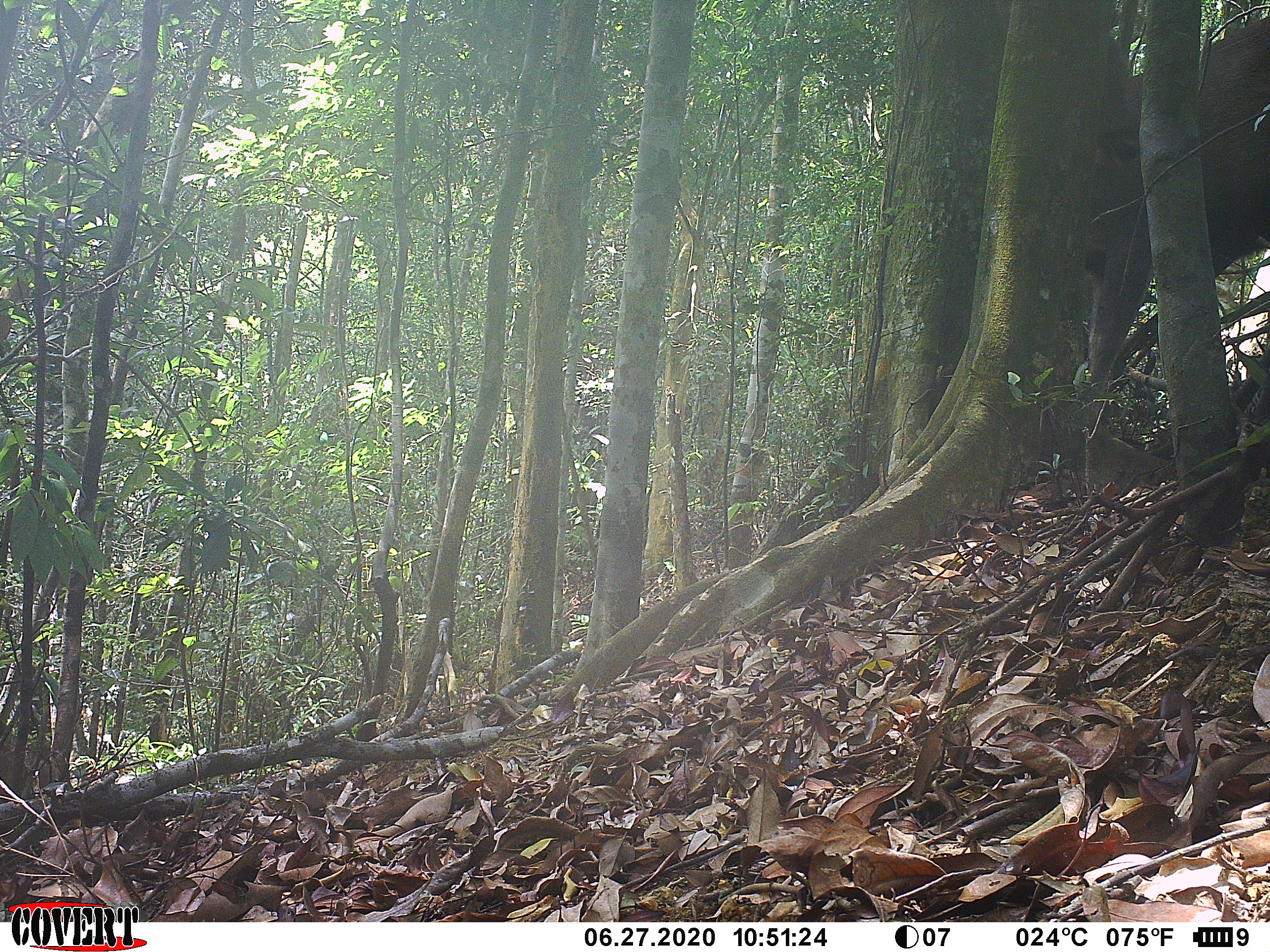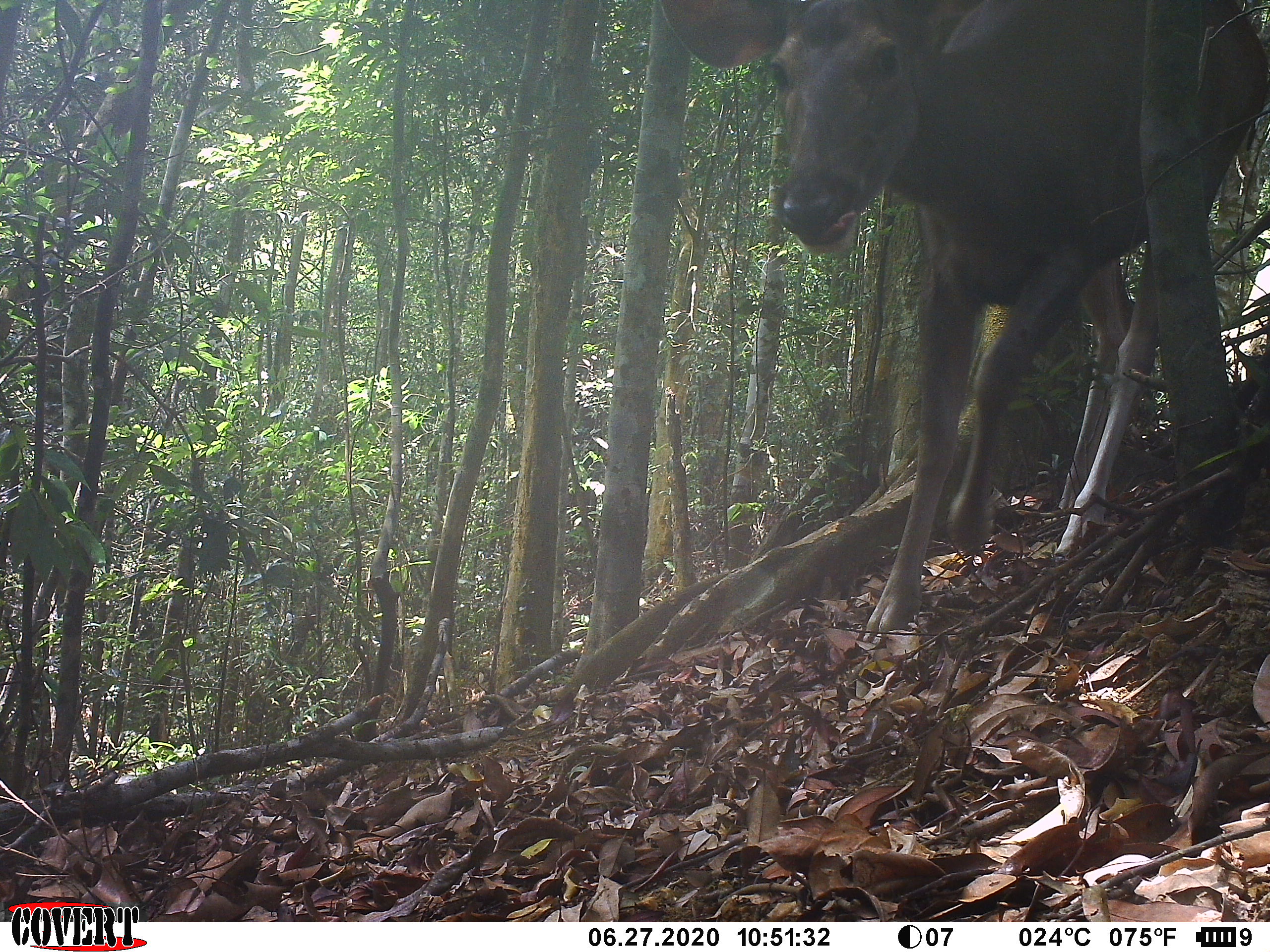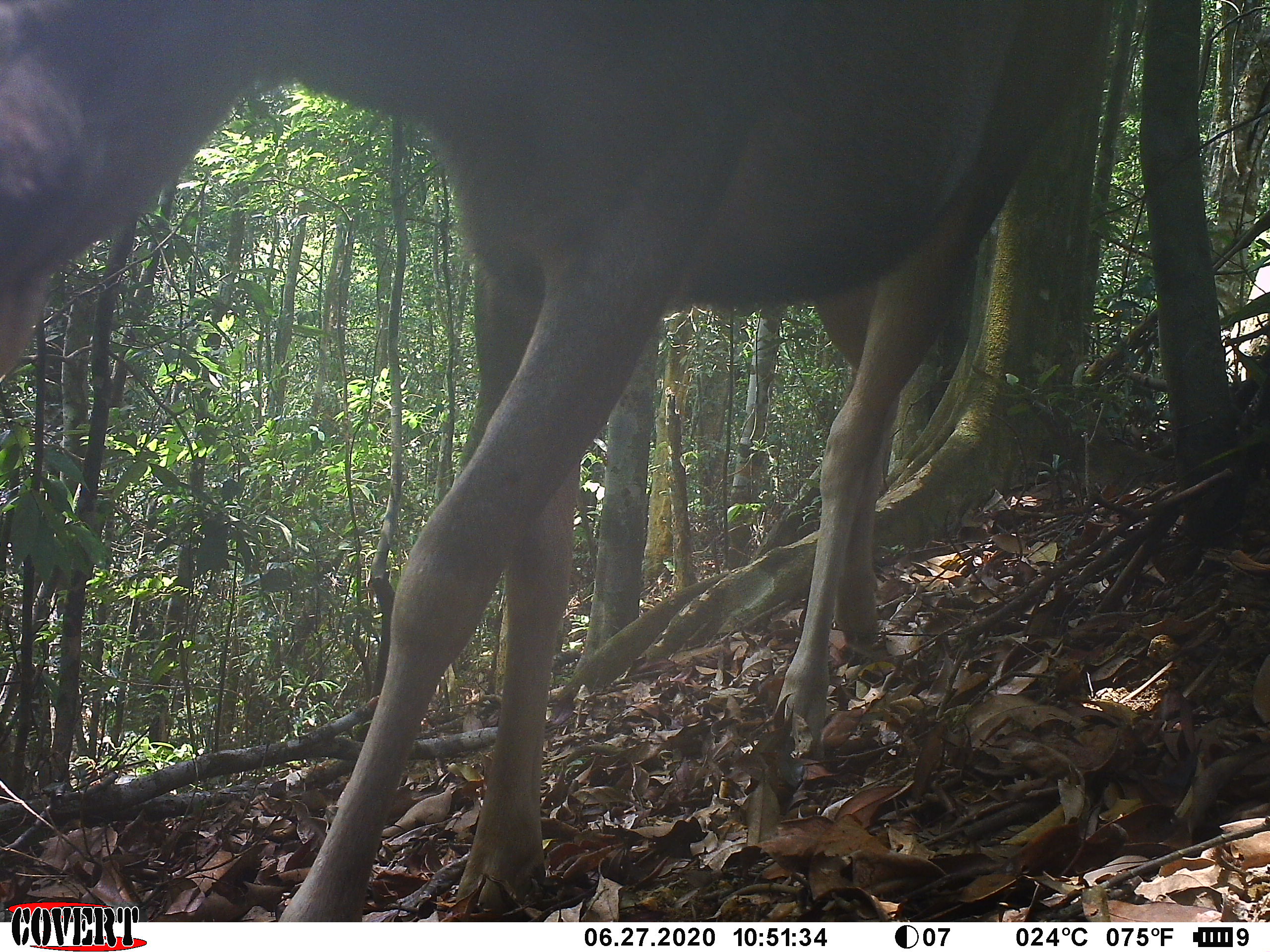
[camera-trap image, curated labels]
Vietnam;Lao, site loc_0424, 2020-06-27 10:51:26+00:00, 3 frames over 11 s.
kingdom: Animalia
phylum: Chordata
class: Mammalia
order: Artiodactyla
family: Cervidae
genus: Rusa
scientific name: Rusa unicolor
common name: sambar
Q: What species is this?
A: Sambar (Rusa unicolor).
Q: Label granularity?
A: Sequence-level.